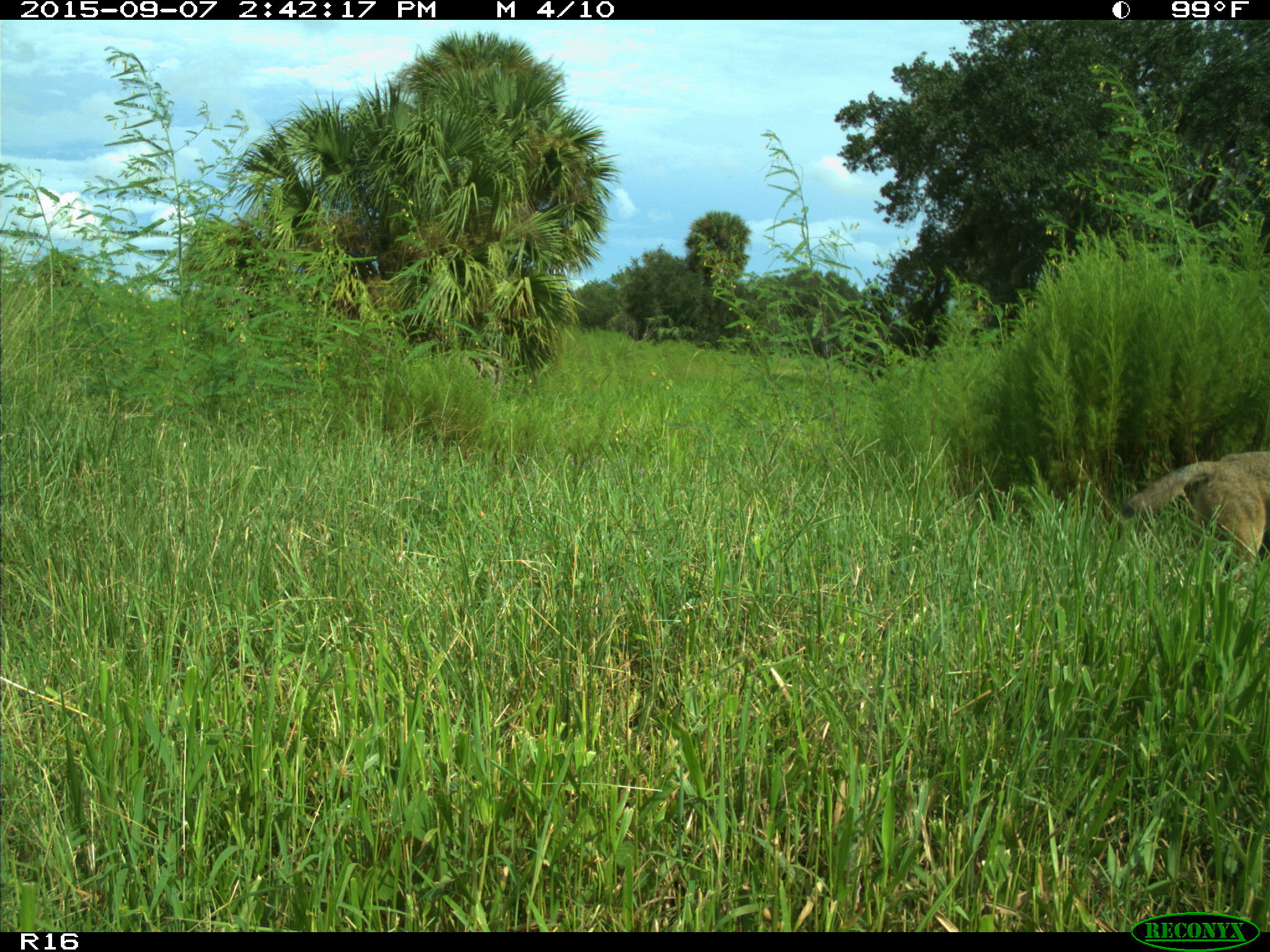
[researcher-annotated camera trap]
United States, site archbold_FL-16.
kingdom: Animalia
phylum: Chordata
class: Mammalia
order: Carnivora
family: Canidae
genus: Canis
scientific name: Canis latrans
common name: coyote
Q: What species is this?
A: Canis latrans (coyote).